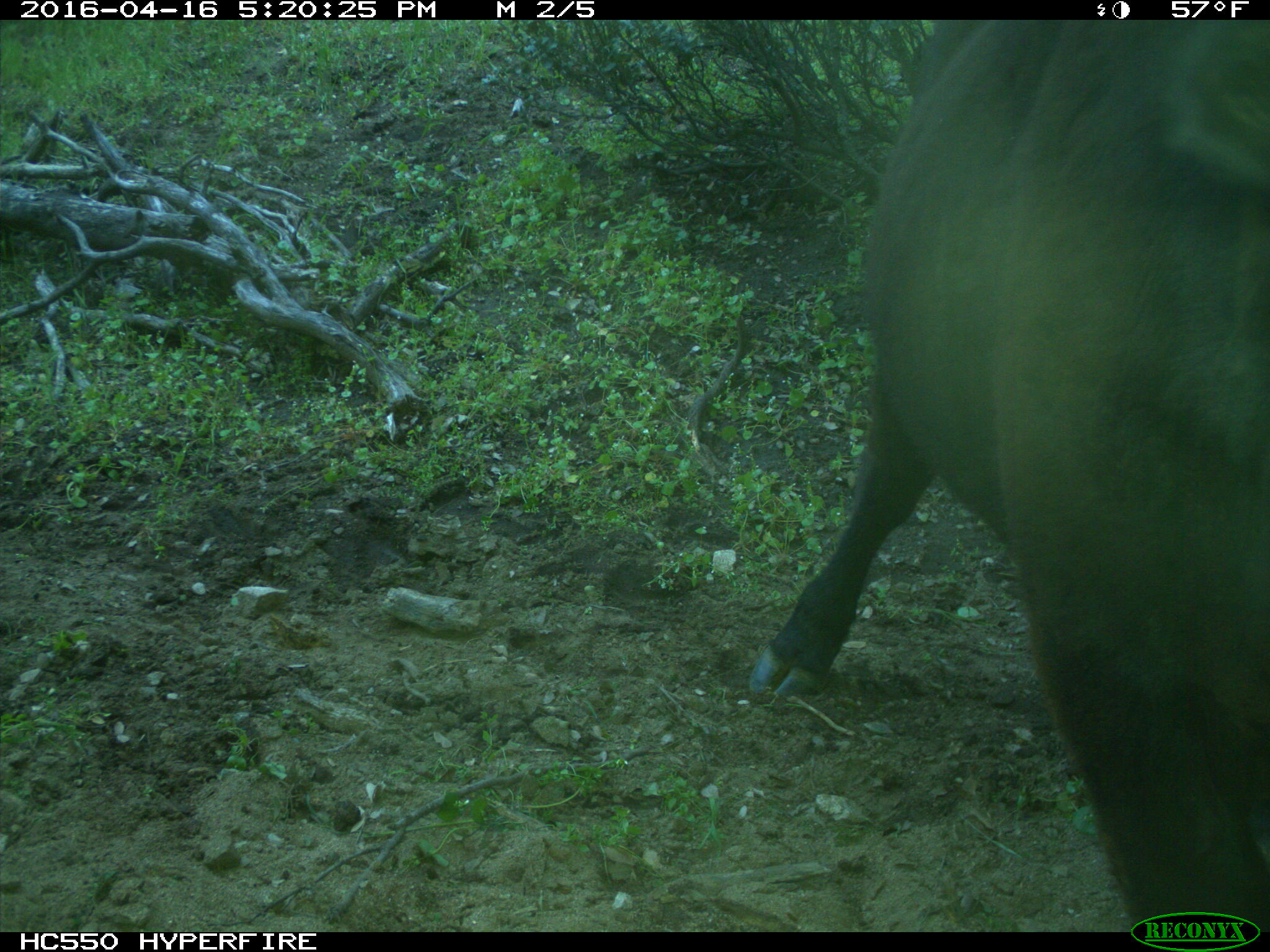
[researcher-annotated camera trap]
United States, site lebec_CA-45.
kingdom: Animalia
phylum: Chordata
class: Mammalia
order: Artiodactyla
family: Bovidae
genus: Bos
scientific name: Bos taurus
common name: domestic cow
Bos taurus (domestic cow).